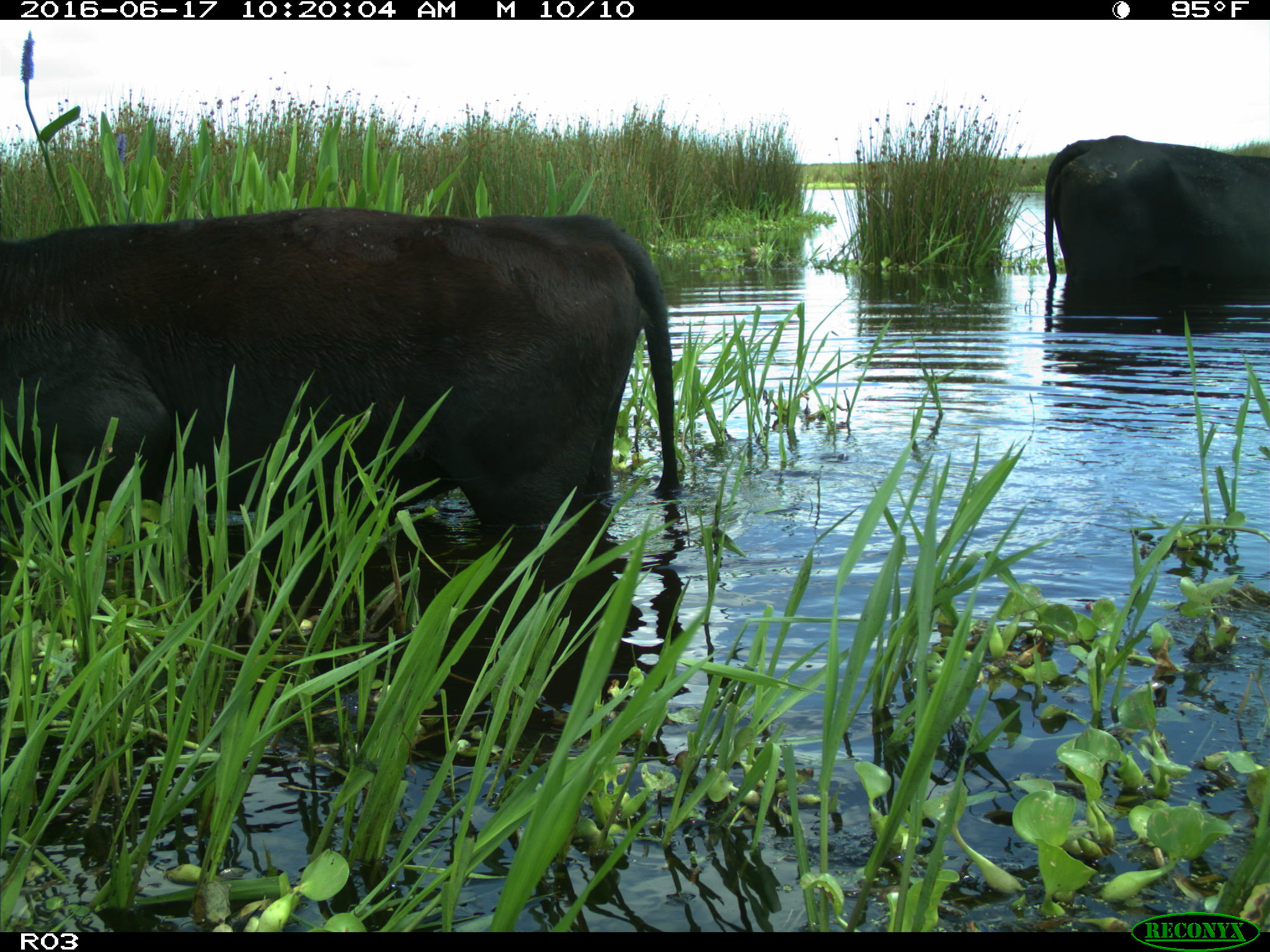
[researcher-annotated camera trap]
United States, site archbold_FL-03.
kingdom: Animalia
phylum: Chordata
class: Mammalia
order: Artiodactyla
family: Bovidae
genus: Bos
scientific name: Bos taurus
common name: domestic cow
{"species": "Bos taurus (domestic cow)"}